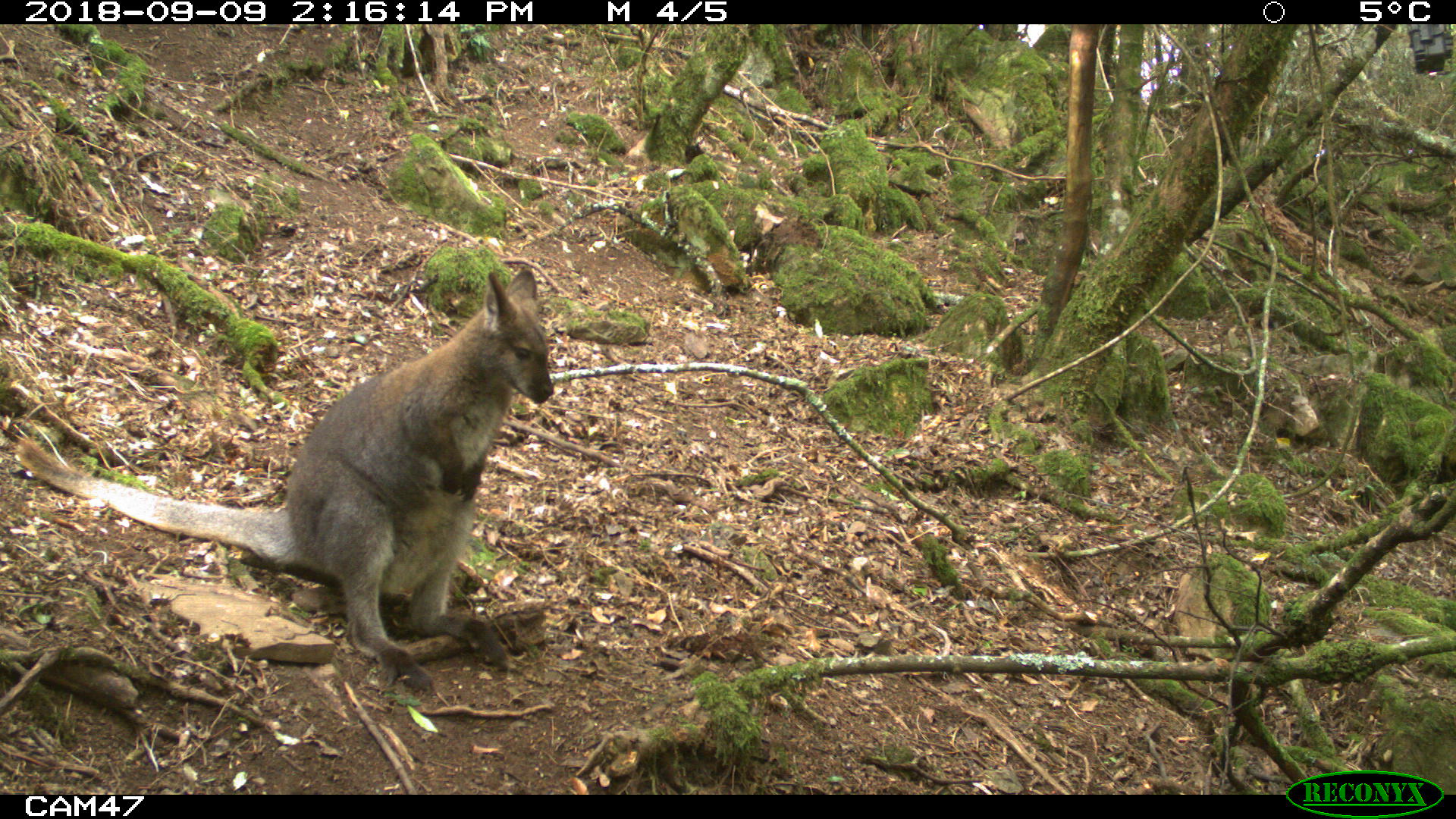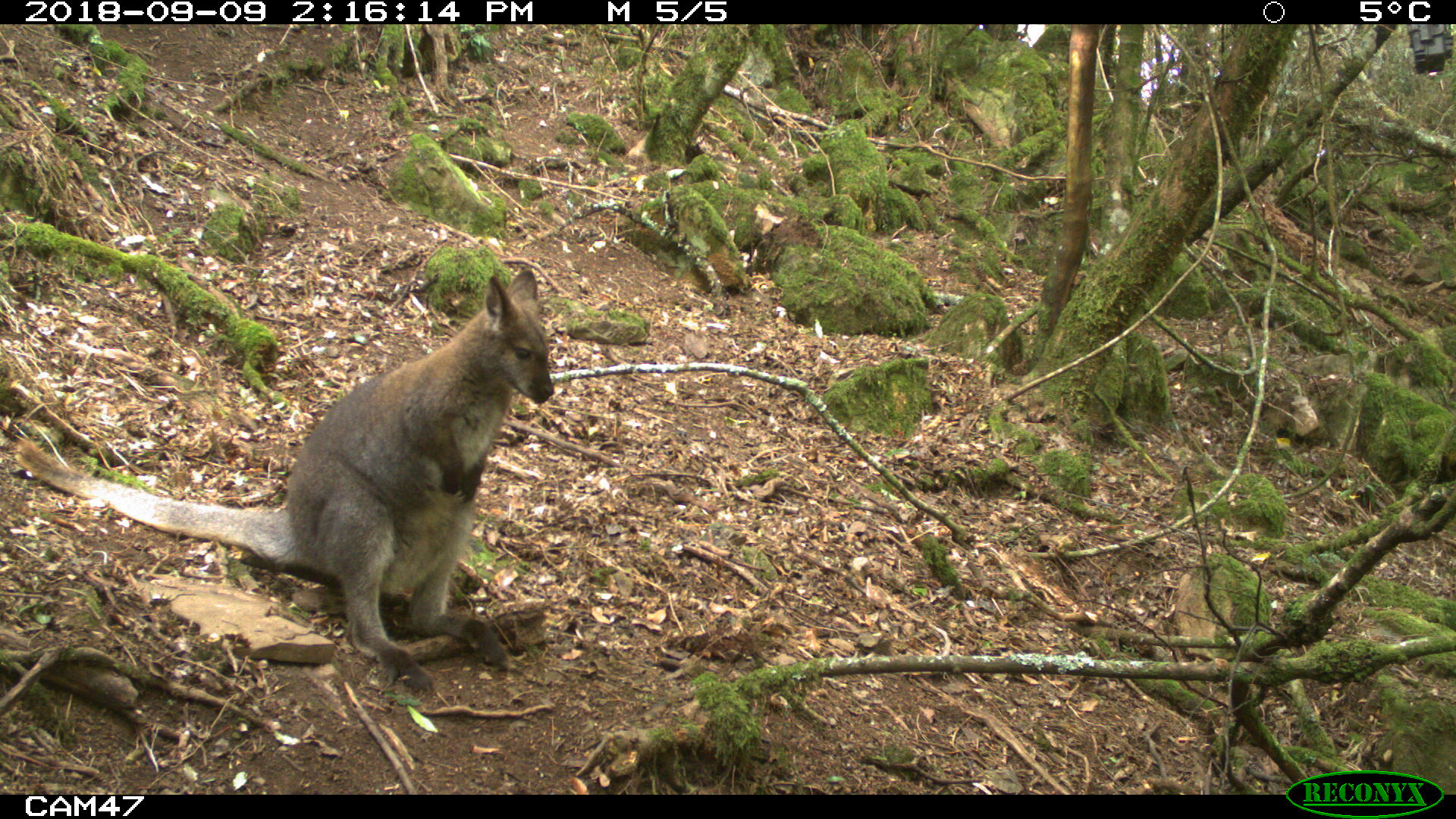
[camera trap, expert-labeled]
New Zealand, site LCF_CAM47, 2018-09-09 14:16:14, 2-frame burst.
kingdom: Animalia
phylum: Chordata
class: Mammalia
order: Diprotodontia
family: Macropodidae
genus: Notamacropus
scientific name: Notamacropus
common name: wallaby